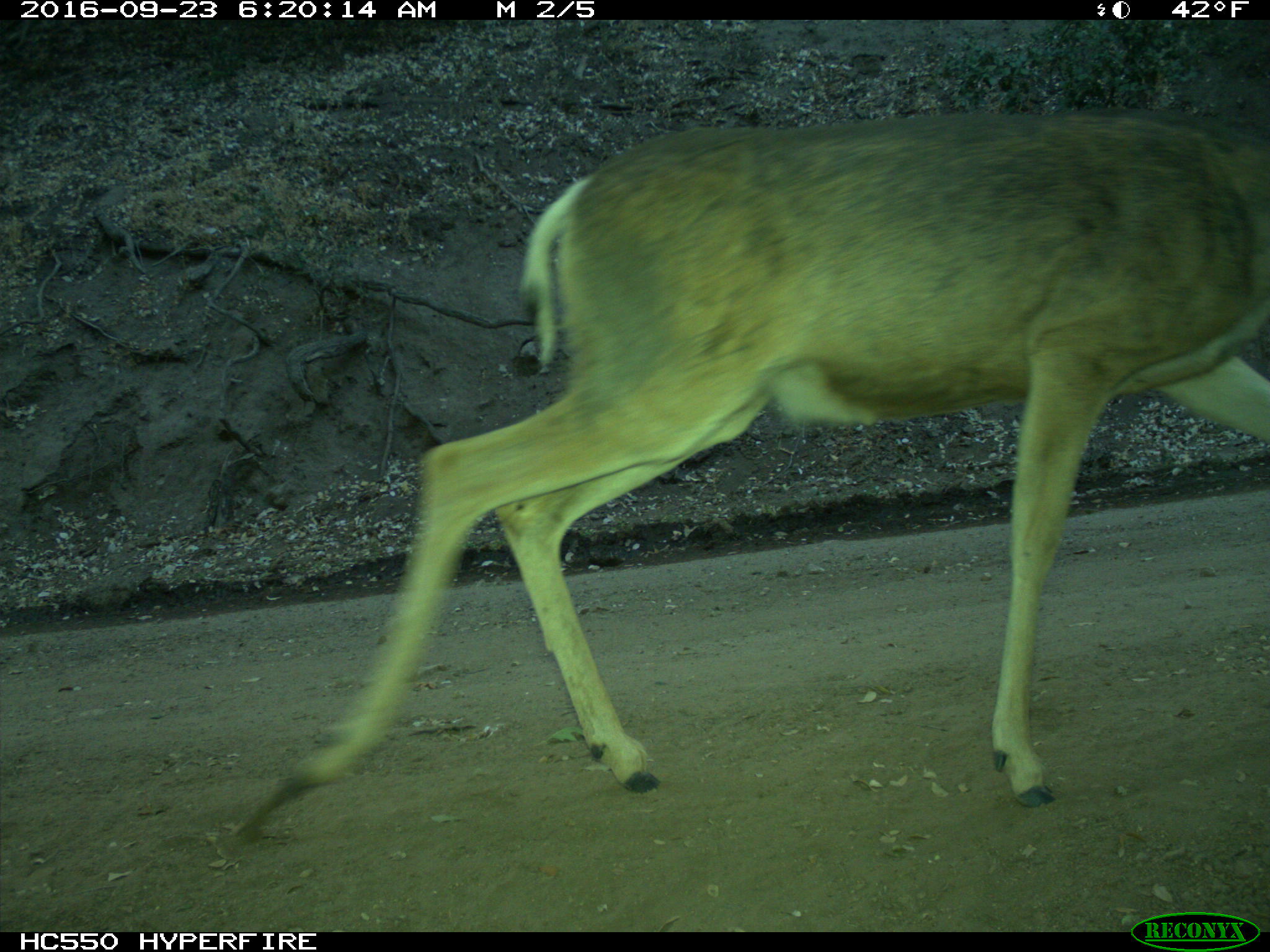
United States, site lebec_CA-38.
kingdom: Animalia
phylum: Chordata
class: Mammalia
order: Artiodactyla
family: Cervidae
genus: Odocoileus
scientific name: Odocoileus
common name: deer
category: unidentified deer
Unidentified deer (deer) (Odocoileus).